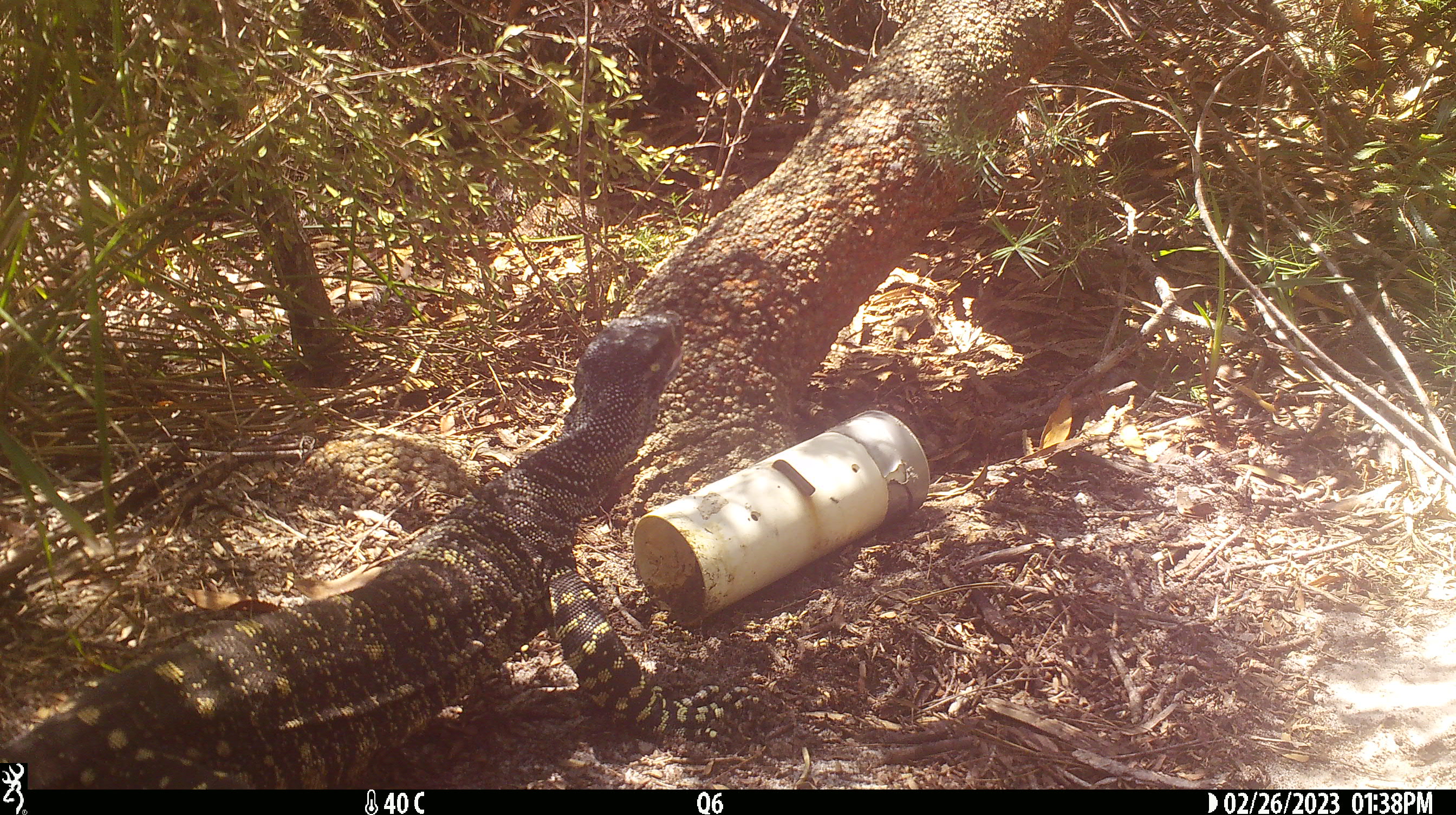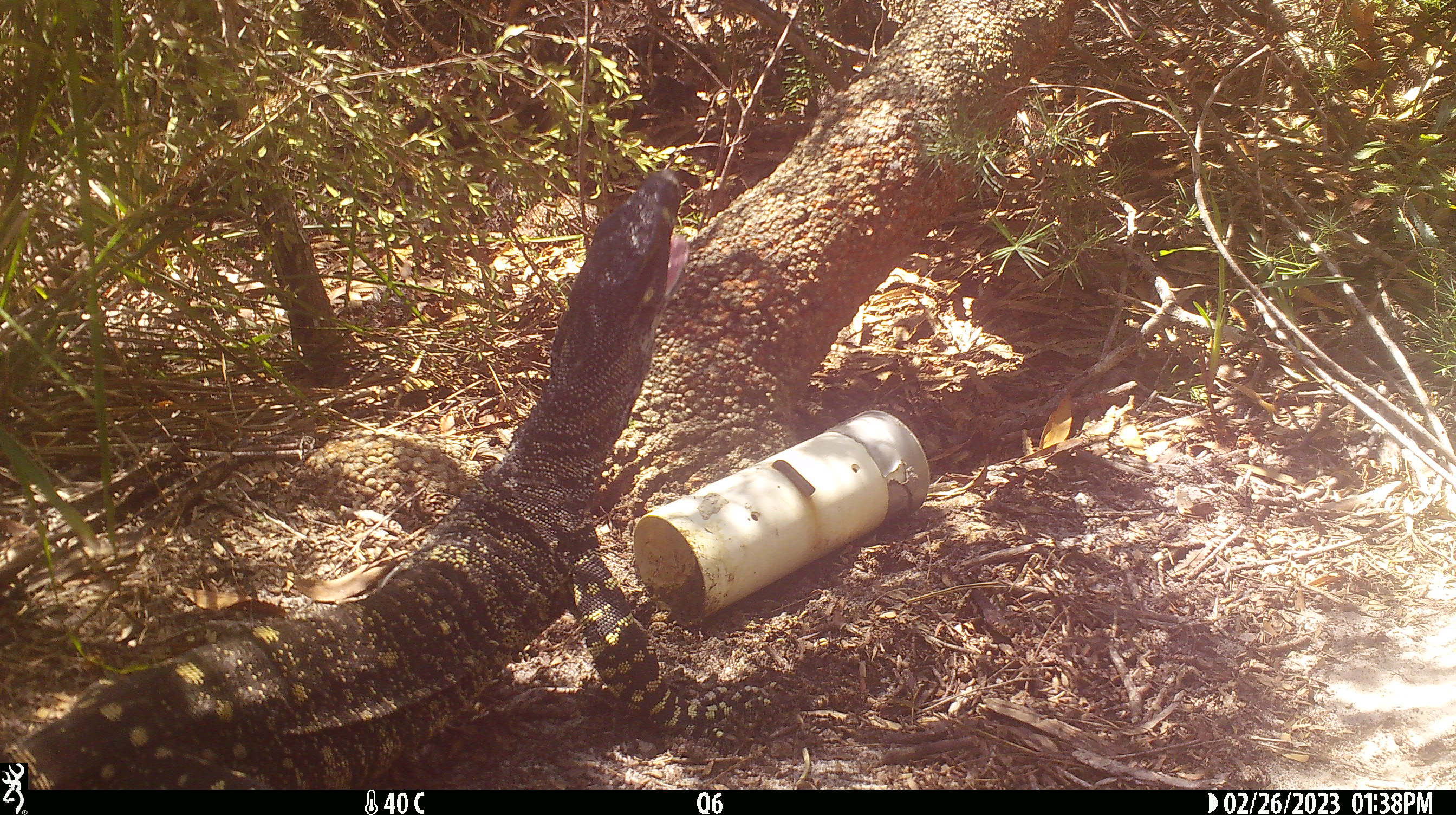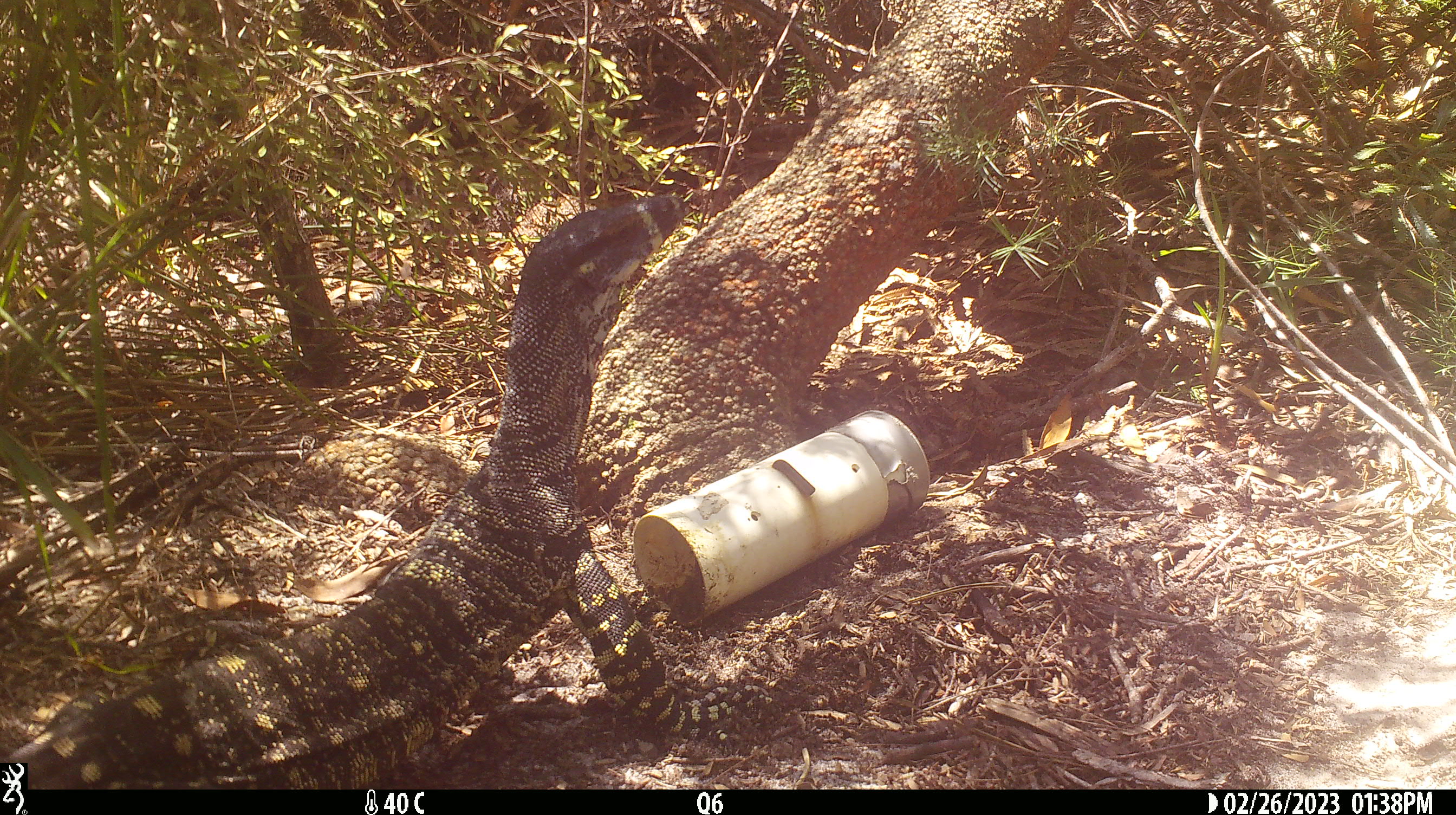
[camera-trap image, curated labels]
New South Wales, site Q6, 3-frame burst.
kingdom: Animalia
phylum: Chordata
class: Reptilia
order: Squamata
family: Varanidae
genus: Varanus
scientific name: Varanus varius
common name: lace monitor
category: goanna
Goanna (lace monitor) (Varanus varius).